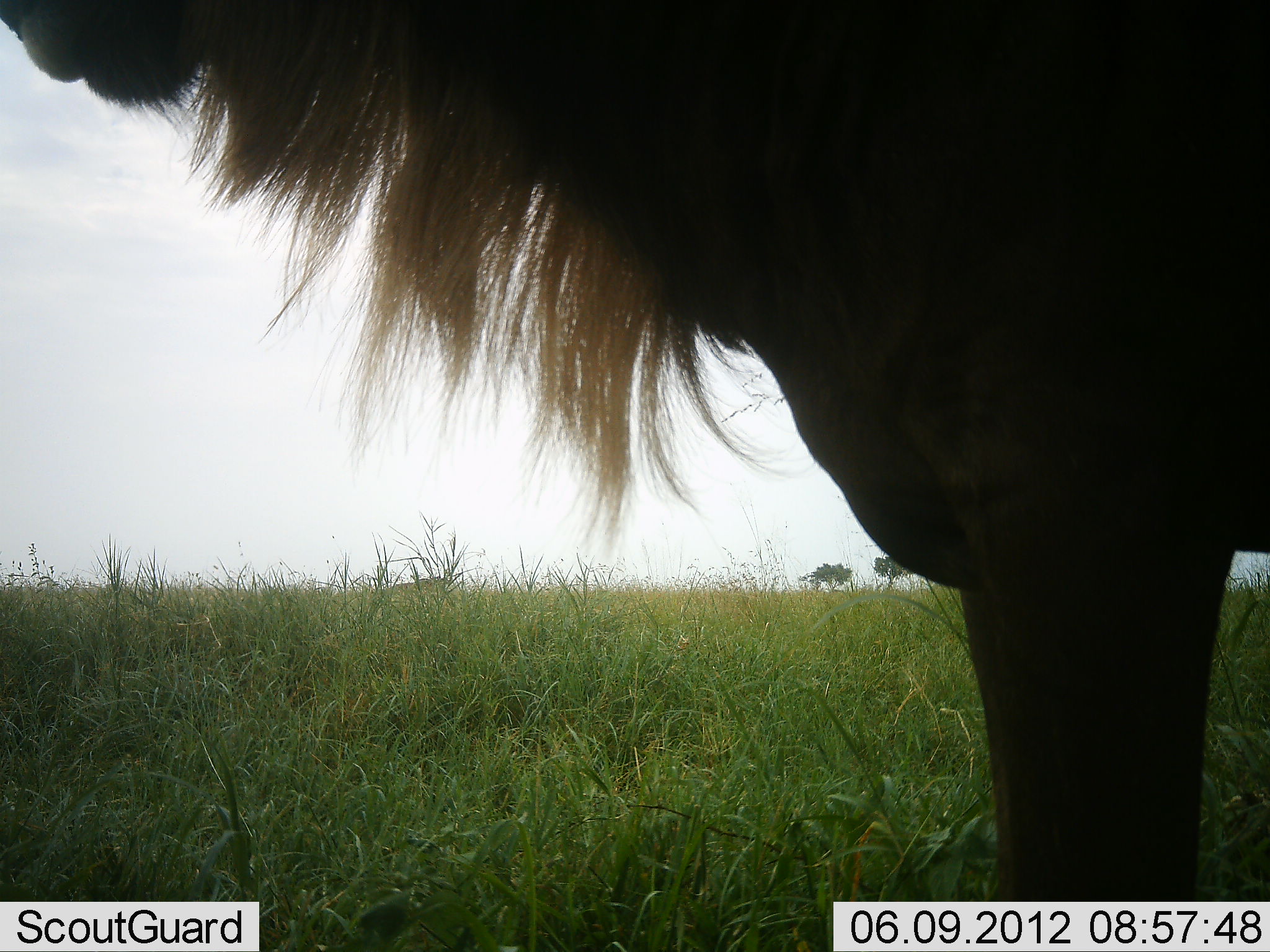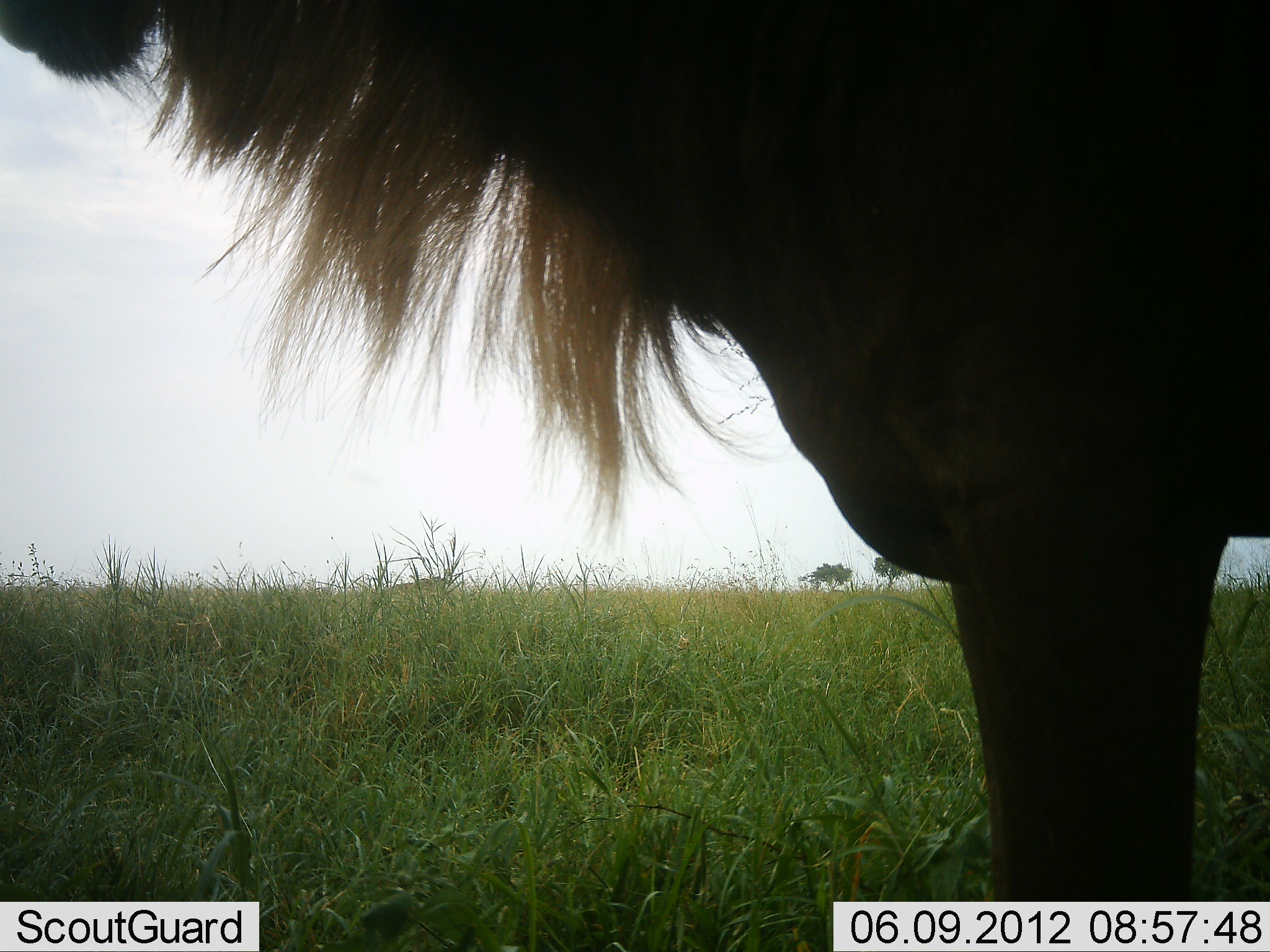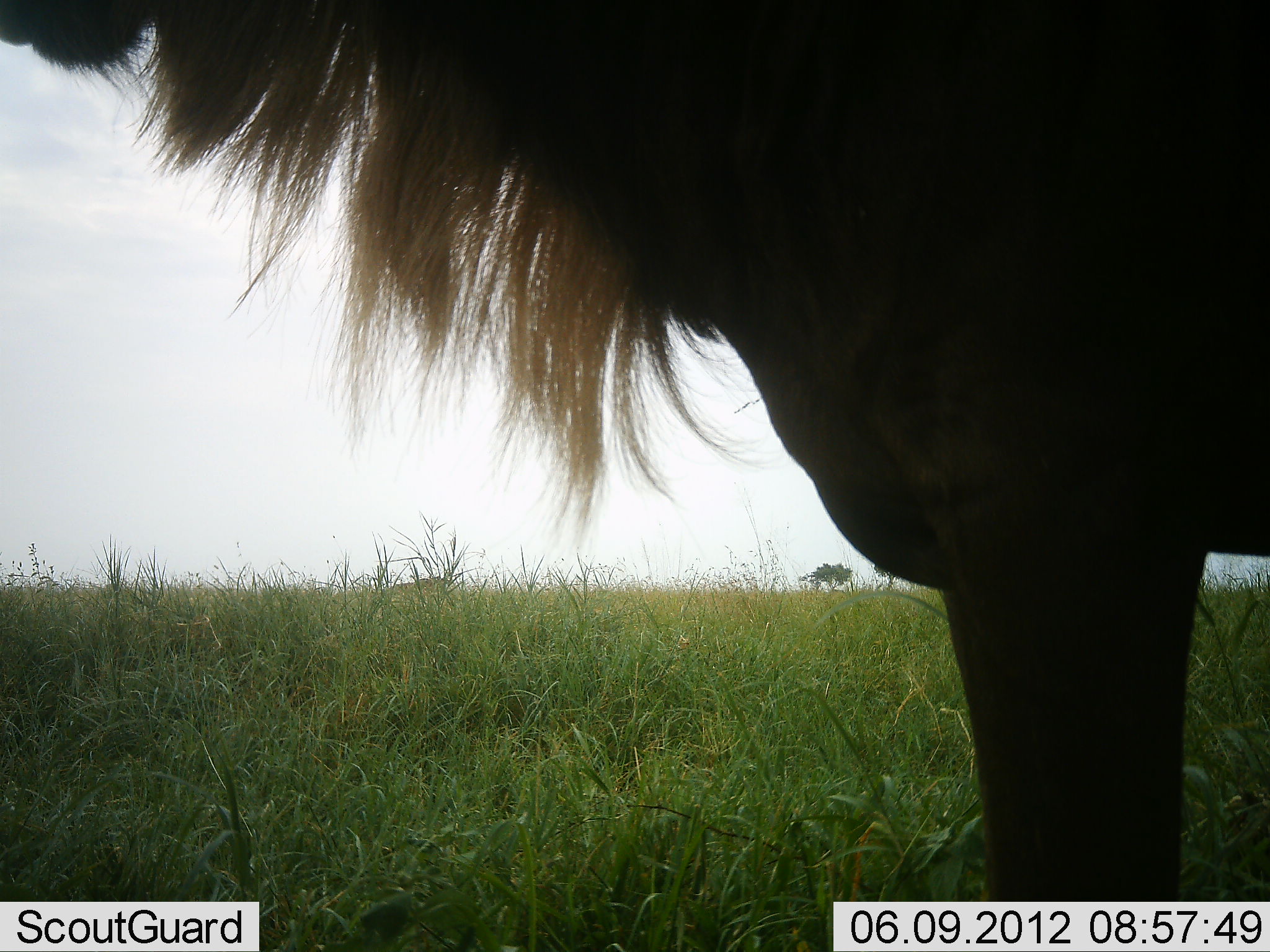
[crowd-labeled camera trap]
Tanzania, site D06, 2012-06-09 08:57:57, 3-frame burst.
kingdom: Animalia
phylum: Chordata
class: Mammalia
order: Artiodactyla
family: Bovidae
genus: Connochaetes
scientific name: Connochaetes taurinus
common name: blue wildebeest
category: wildebeest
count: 1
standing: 90%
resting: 0%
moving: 0%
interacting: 0%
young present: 0%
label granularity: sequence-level